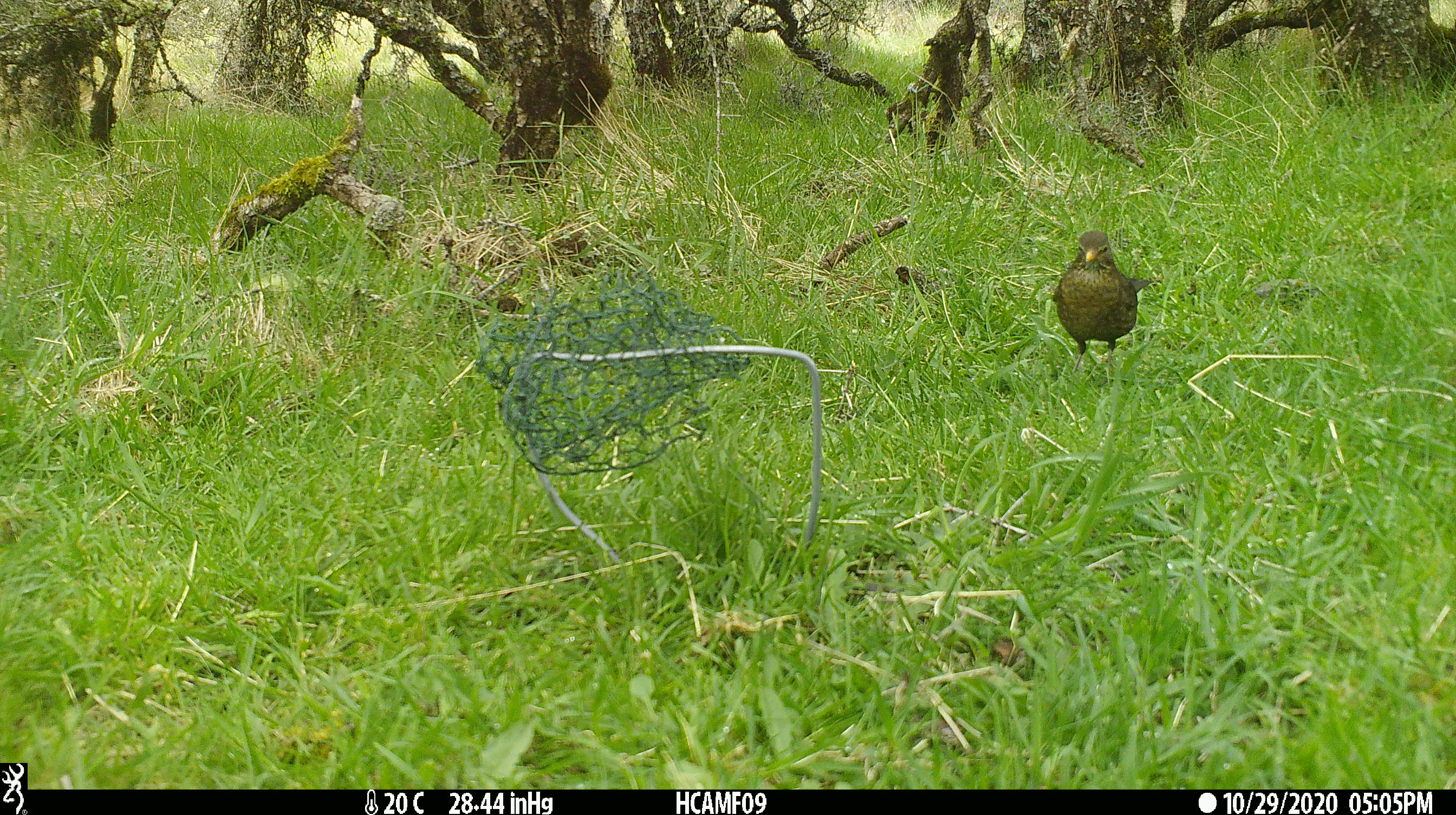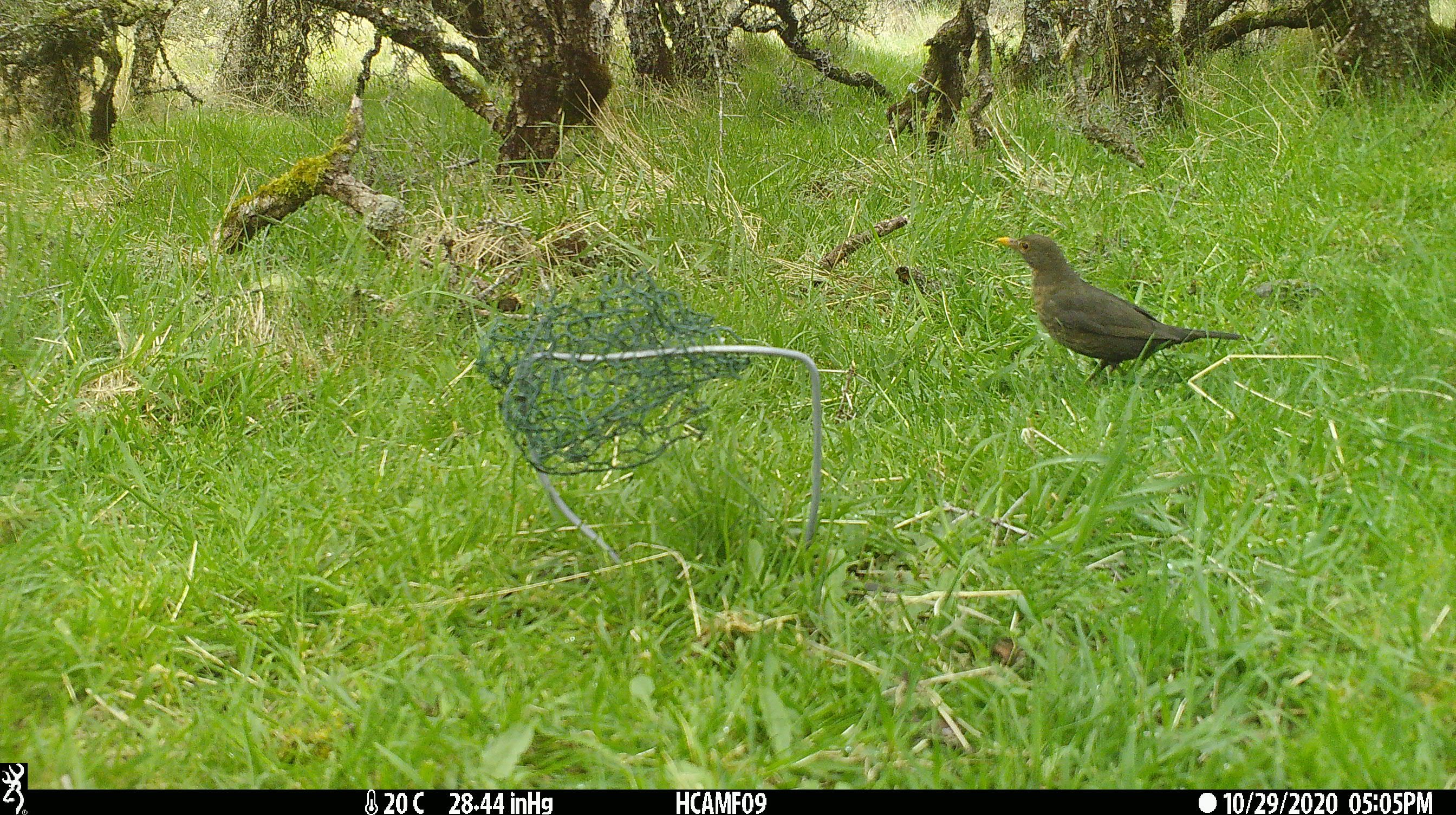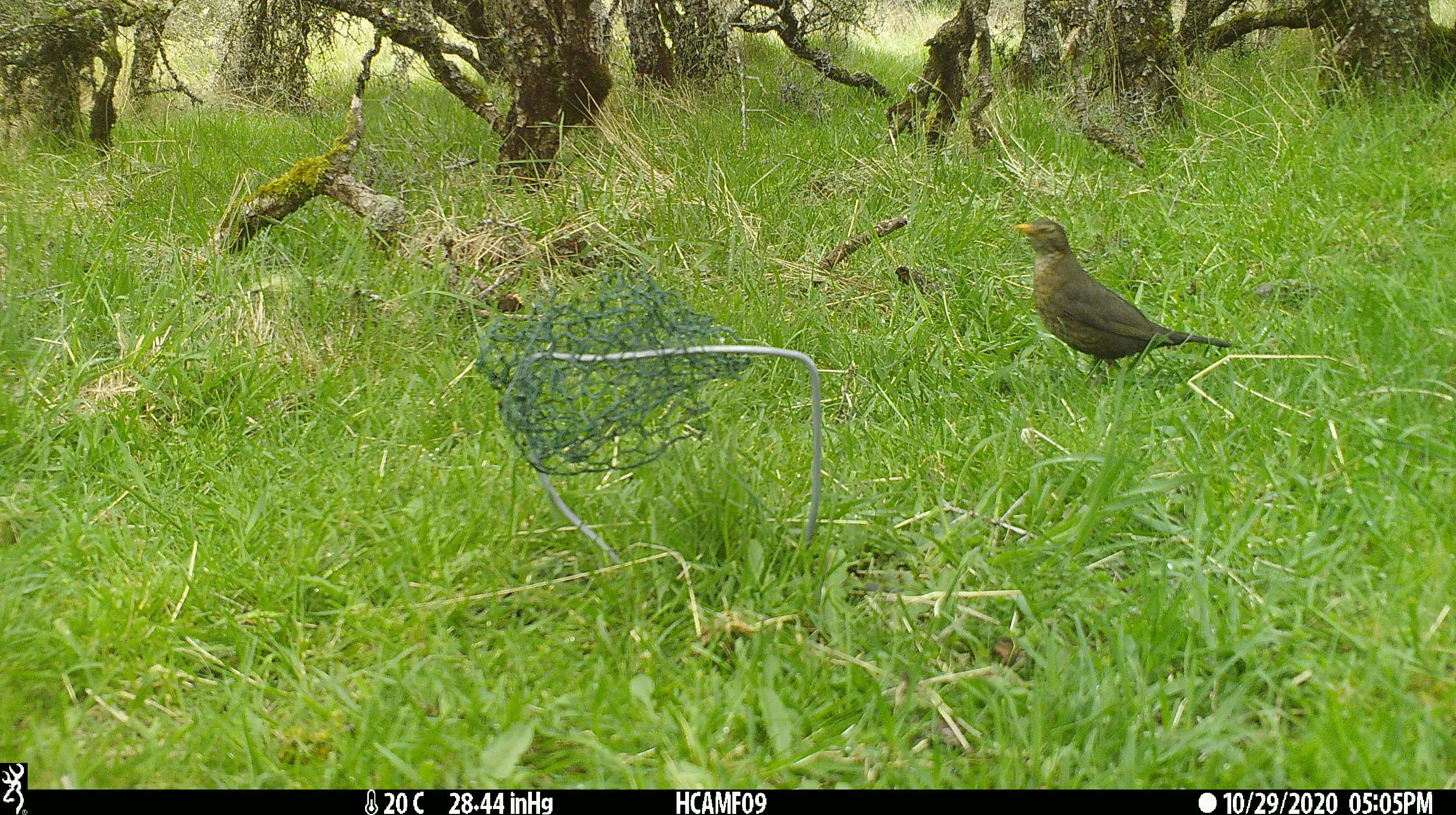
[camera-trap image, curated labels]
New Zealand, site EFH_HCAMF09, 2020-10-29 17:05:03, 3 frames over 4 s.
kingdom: Animalia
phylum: Chordata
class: Aves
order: Passeriformes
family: Turdidae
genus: Turdus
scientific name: Turdus merula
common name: eurasian blackbird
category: blackbird